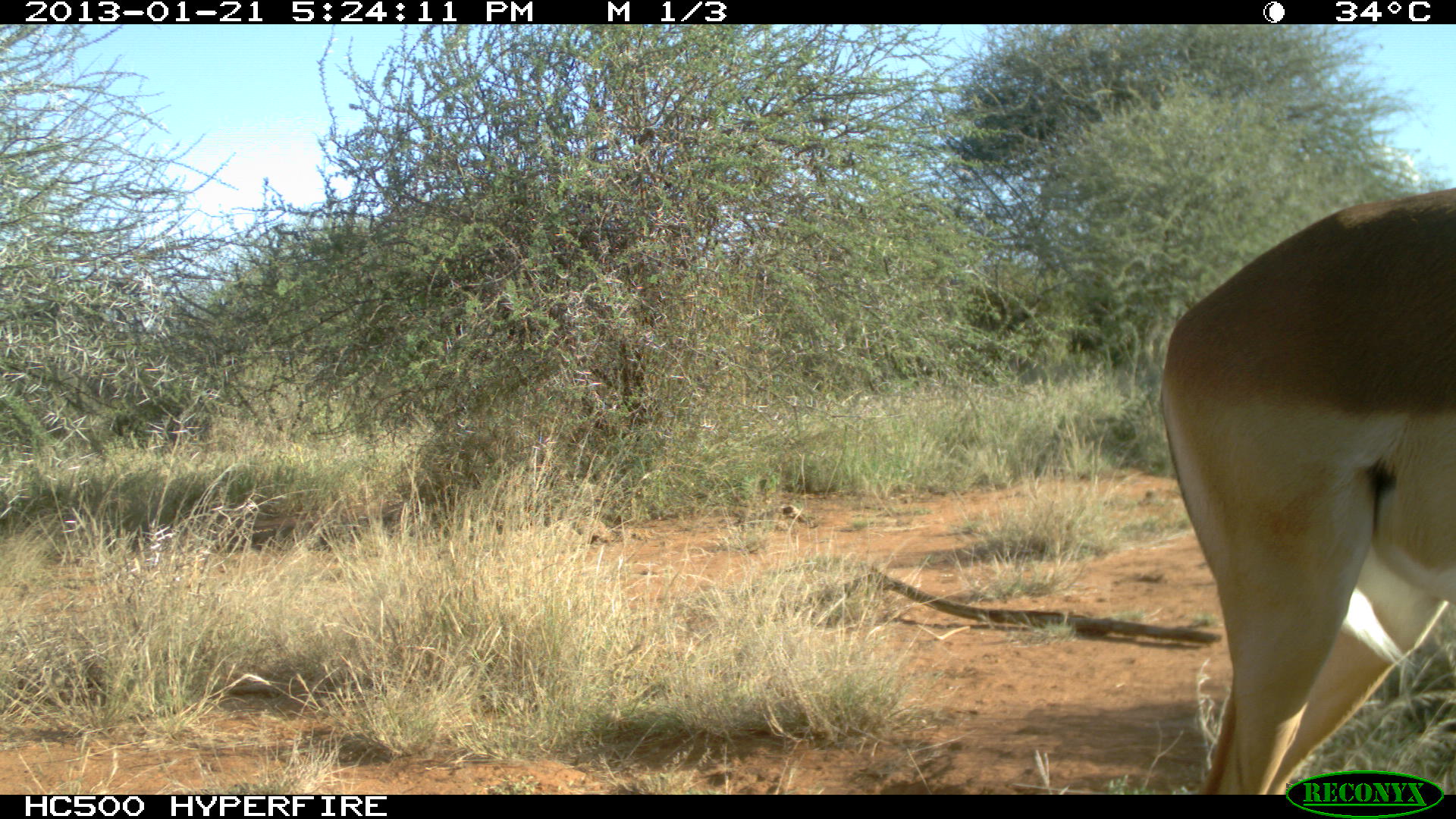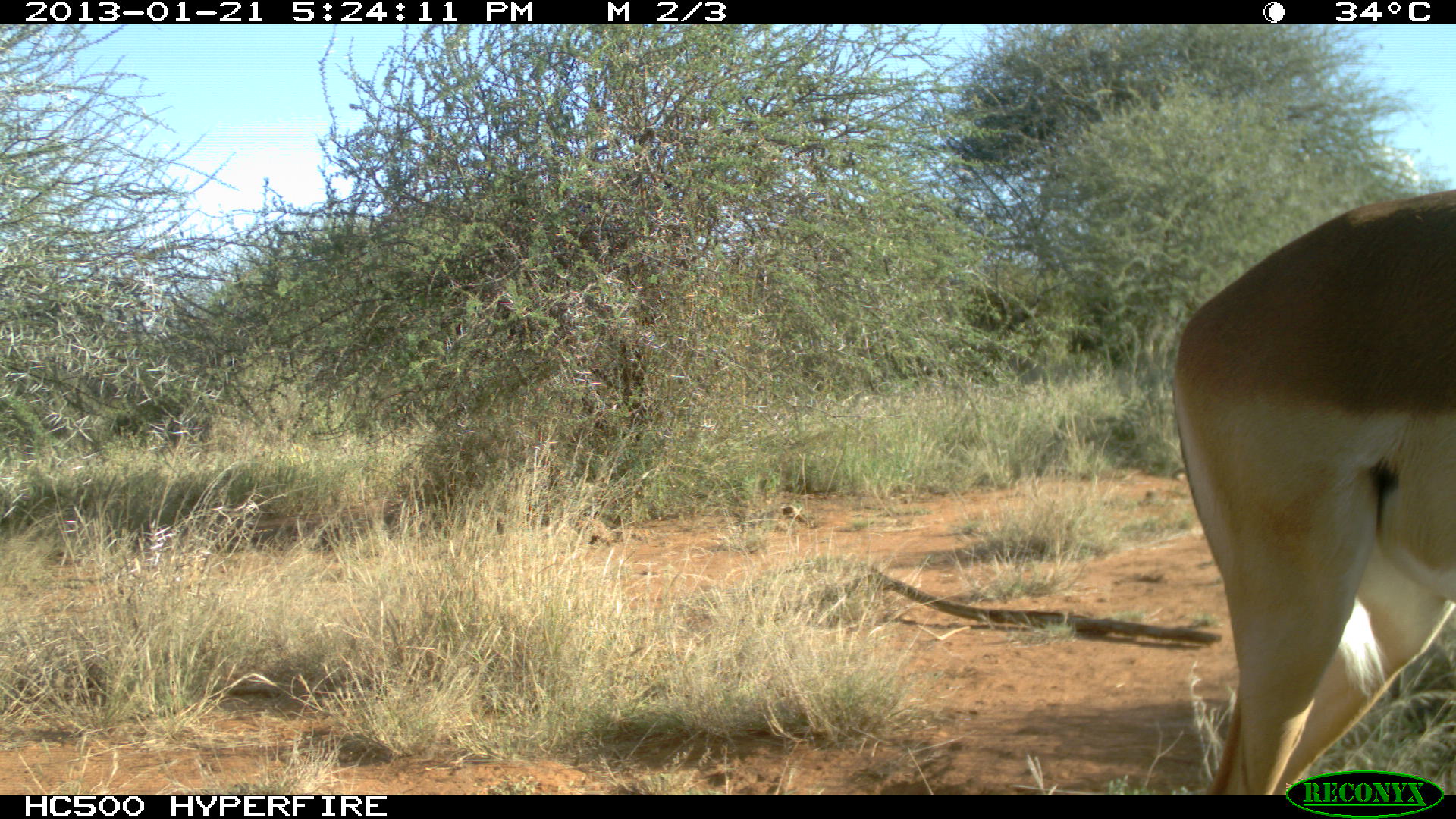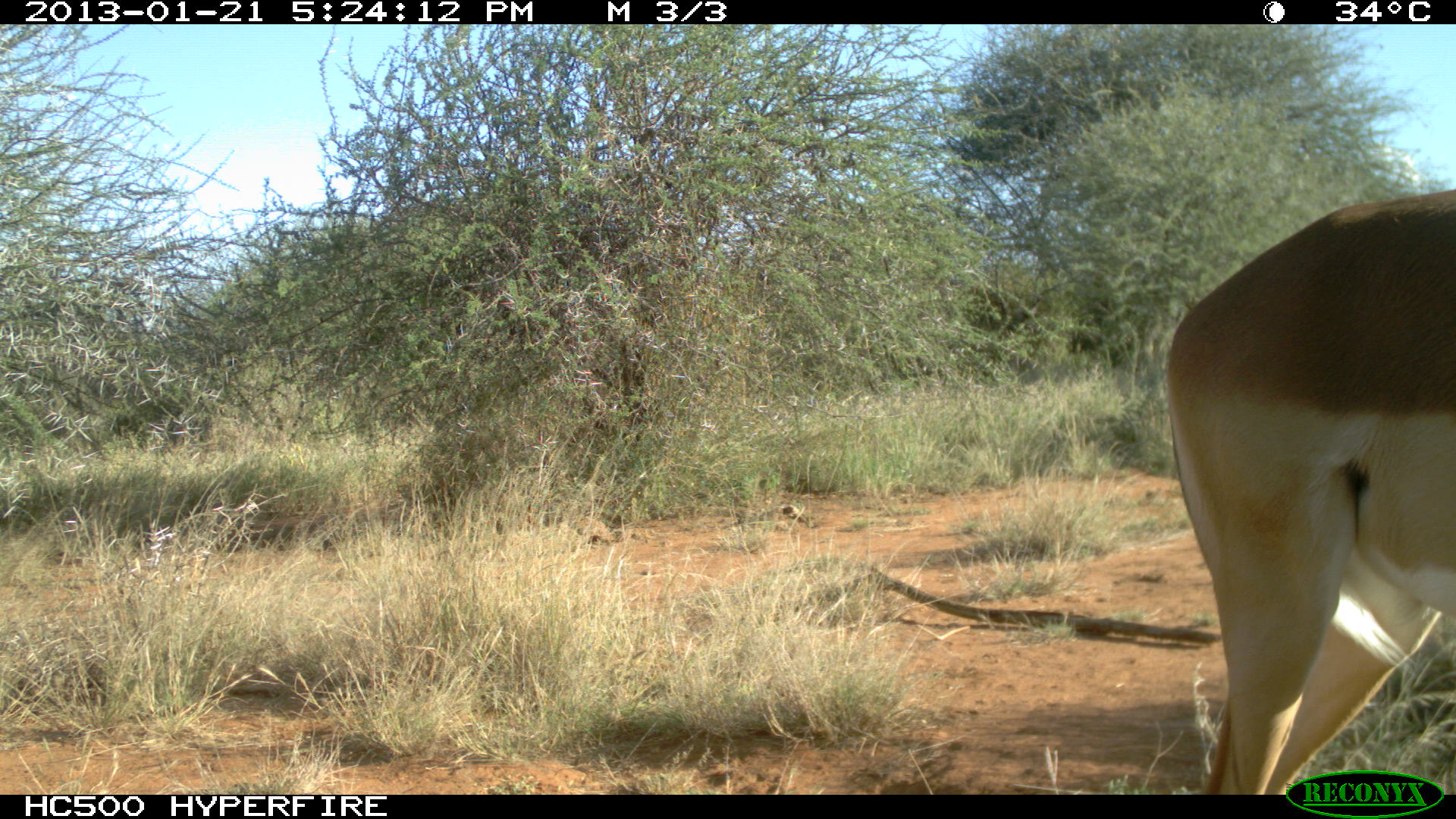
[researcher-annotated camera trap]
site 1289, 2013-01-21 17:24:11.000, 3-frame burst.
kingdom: Animalia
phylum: Chordata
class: Mammalia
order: Artiodactyla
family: Bovidae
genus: Aepyceros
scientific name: Aepyceros melampus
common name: impala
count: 1